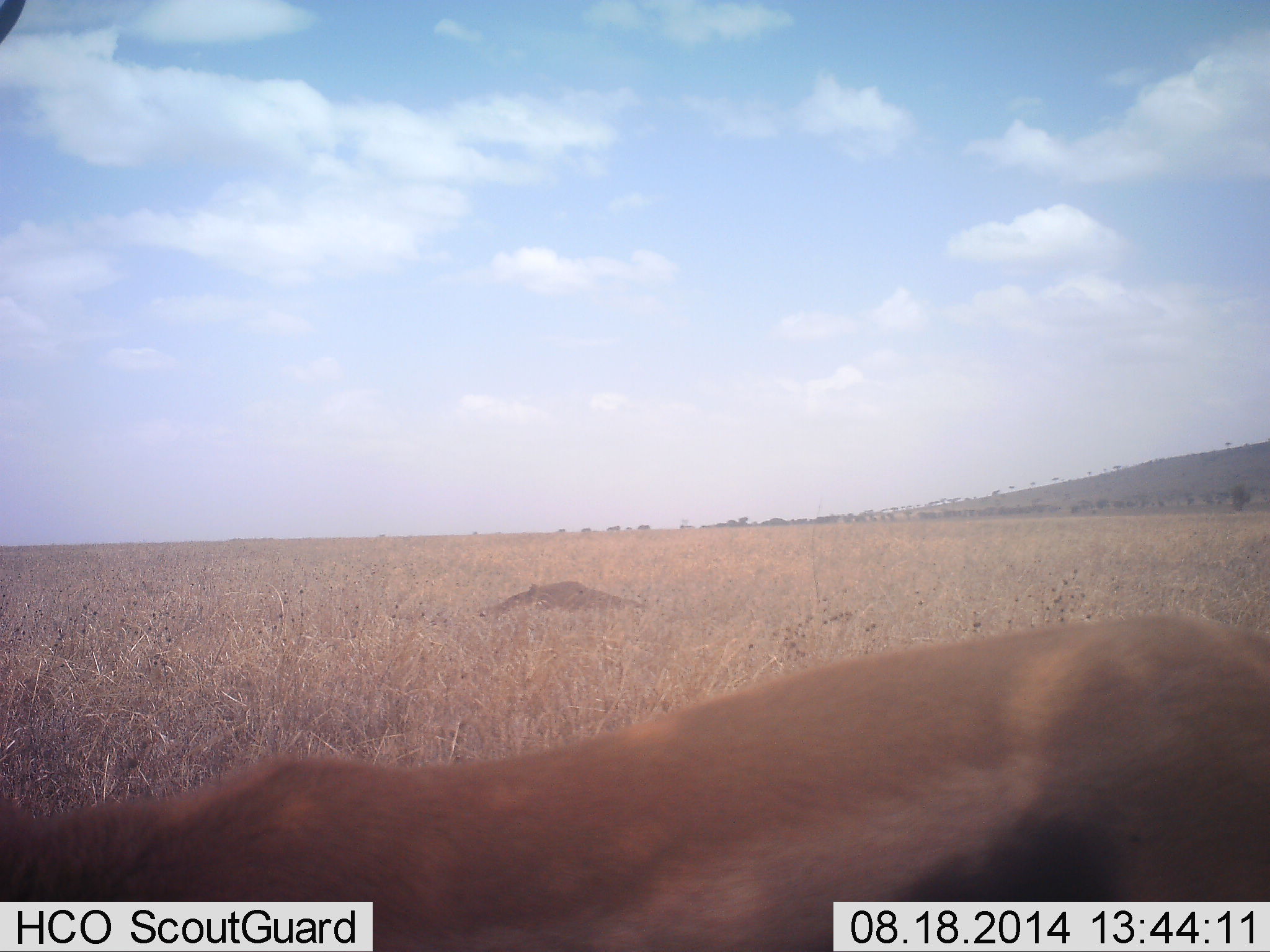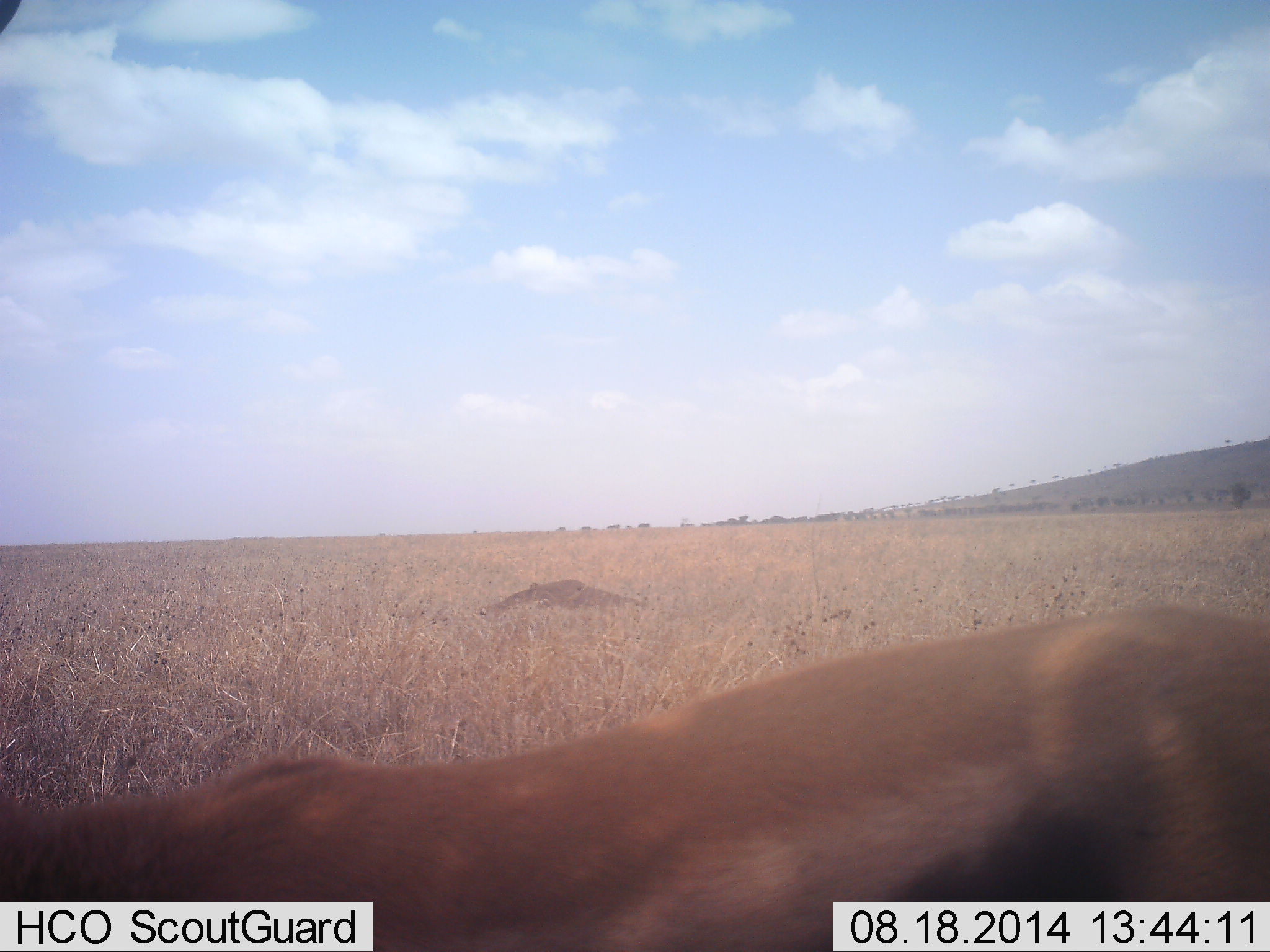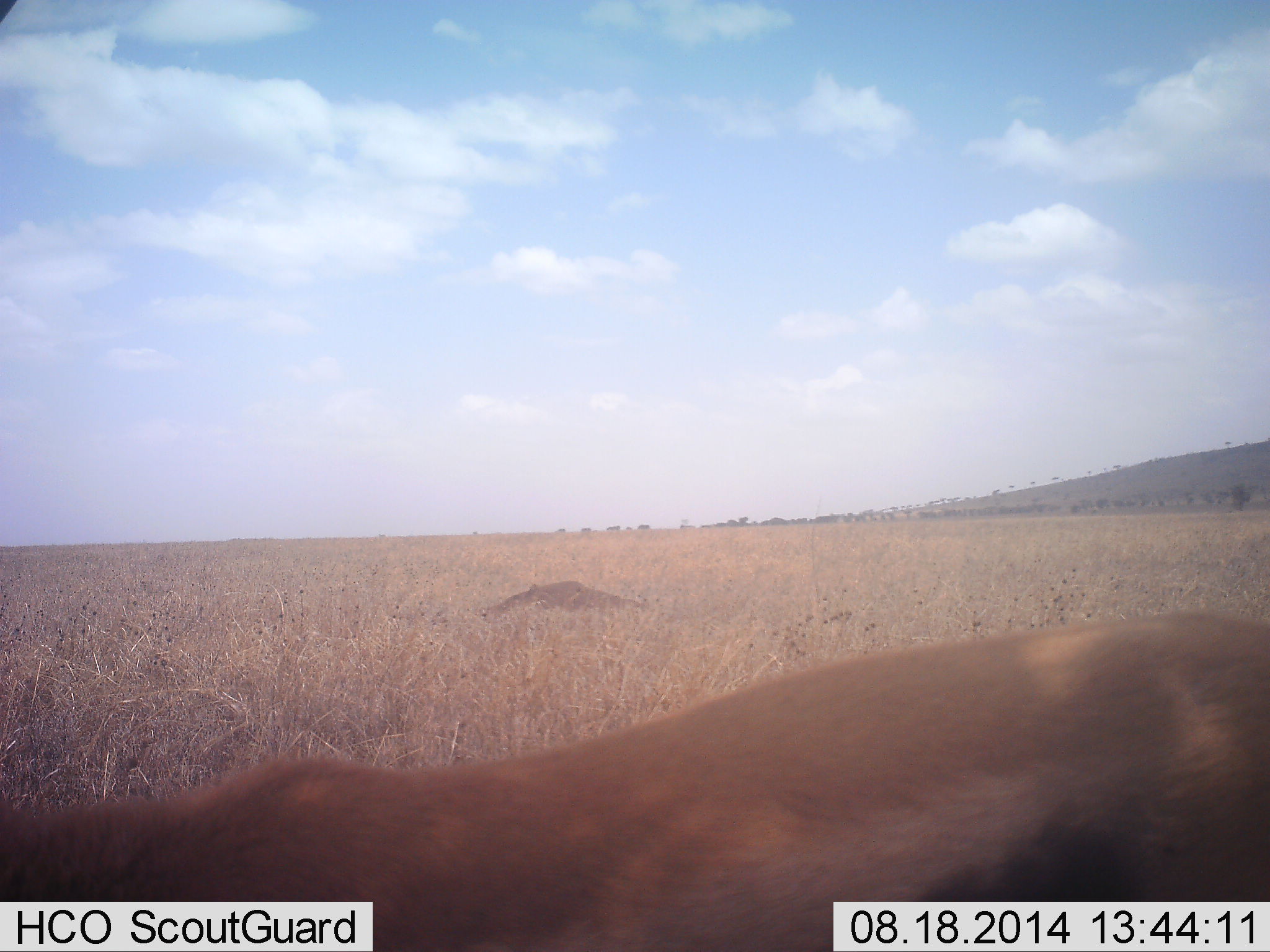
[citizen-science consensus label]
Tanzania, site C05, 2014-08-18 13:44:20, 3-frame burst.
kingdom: Animalia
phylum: Chordata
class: Mammalia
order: Artiodactyla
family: Bovidae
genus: Eudorcas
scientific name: Eudorcas thomsonii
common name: thomson's gazelle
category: gazellethomsons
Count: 1.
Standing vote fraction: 70%.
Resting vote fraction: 10%.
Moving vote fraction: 10%.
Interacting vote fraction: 0%.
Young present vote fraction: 0%.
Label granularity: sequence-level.